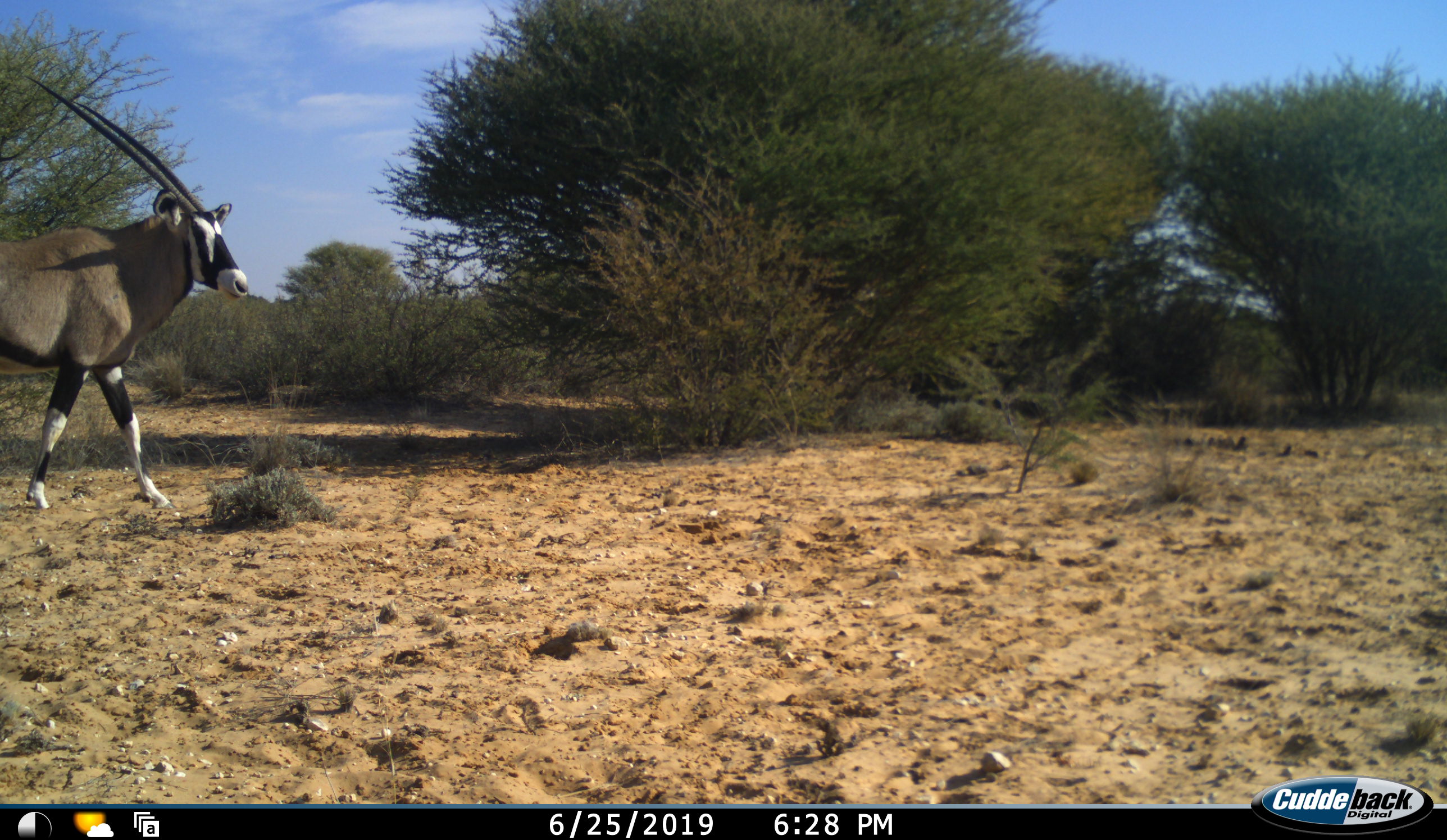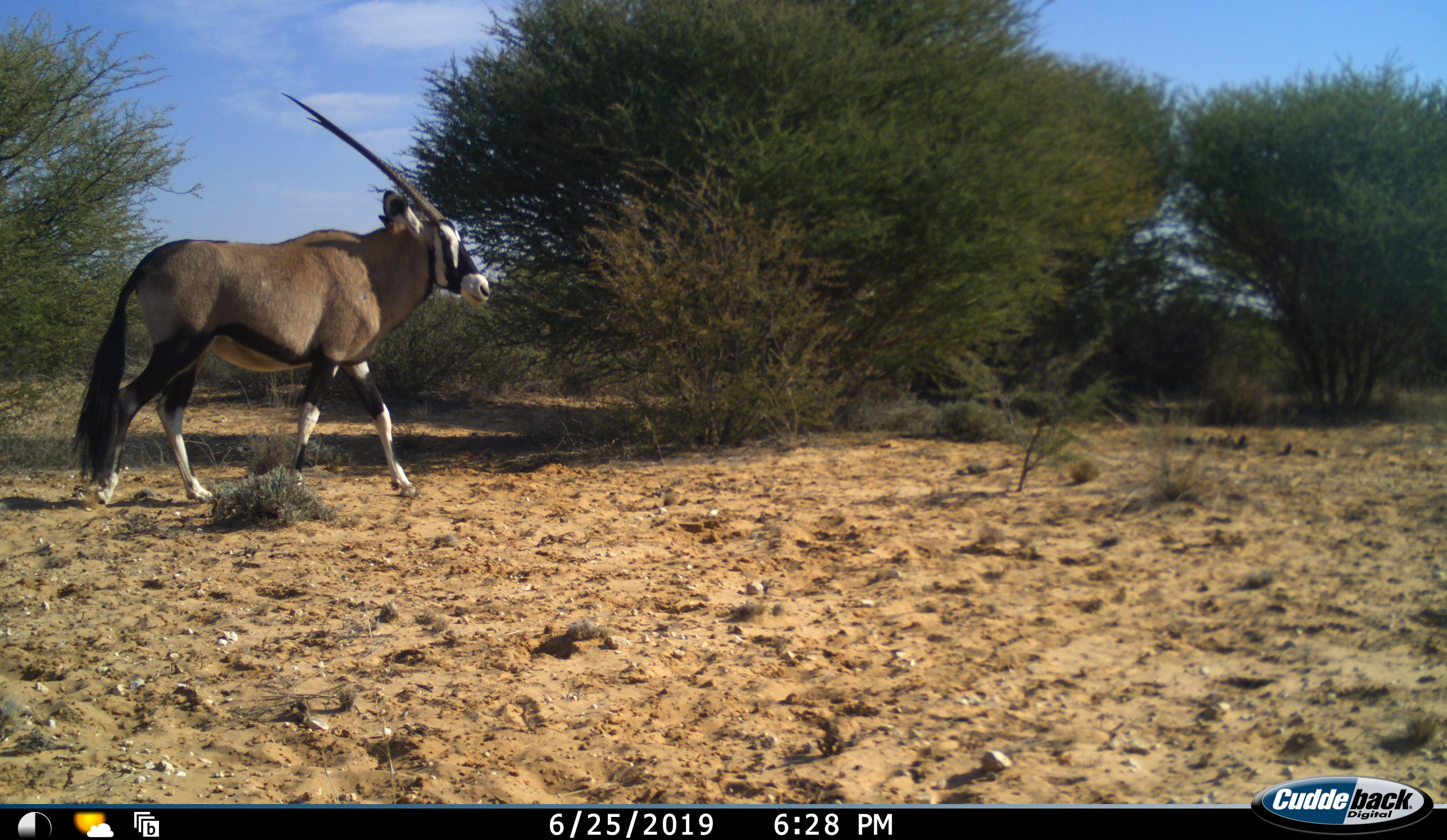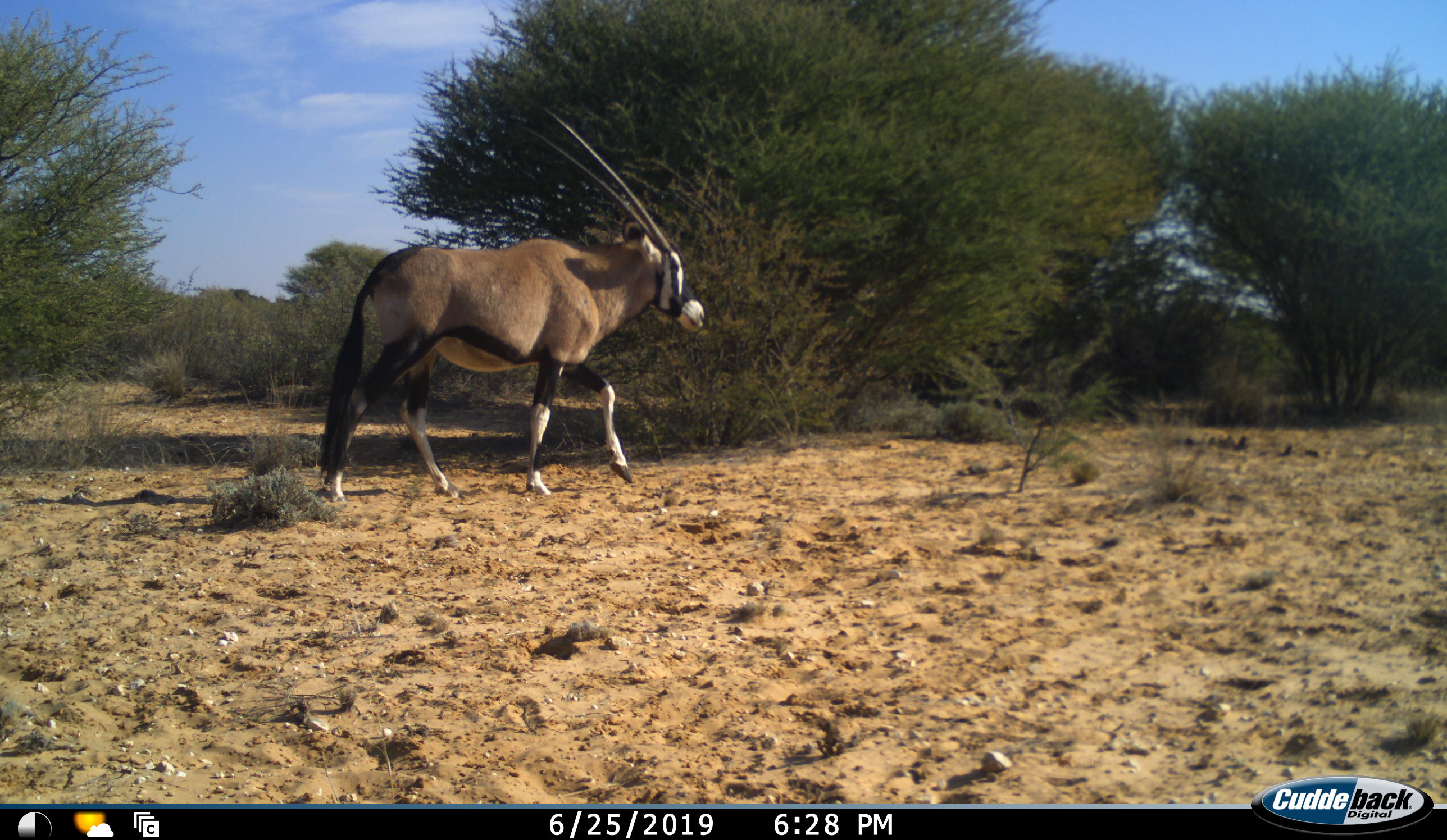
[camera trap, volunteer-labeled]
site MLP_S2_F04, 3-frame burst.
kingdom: Animalia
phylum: Chordata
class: Mammalia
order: Artiodactyla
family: Bovidae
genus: Oryx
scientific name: Oryx gazella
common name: gemsbok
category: oryx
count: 1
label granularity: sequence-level